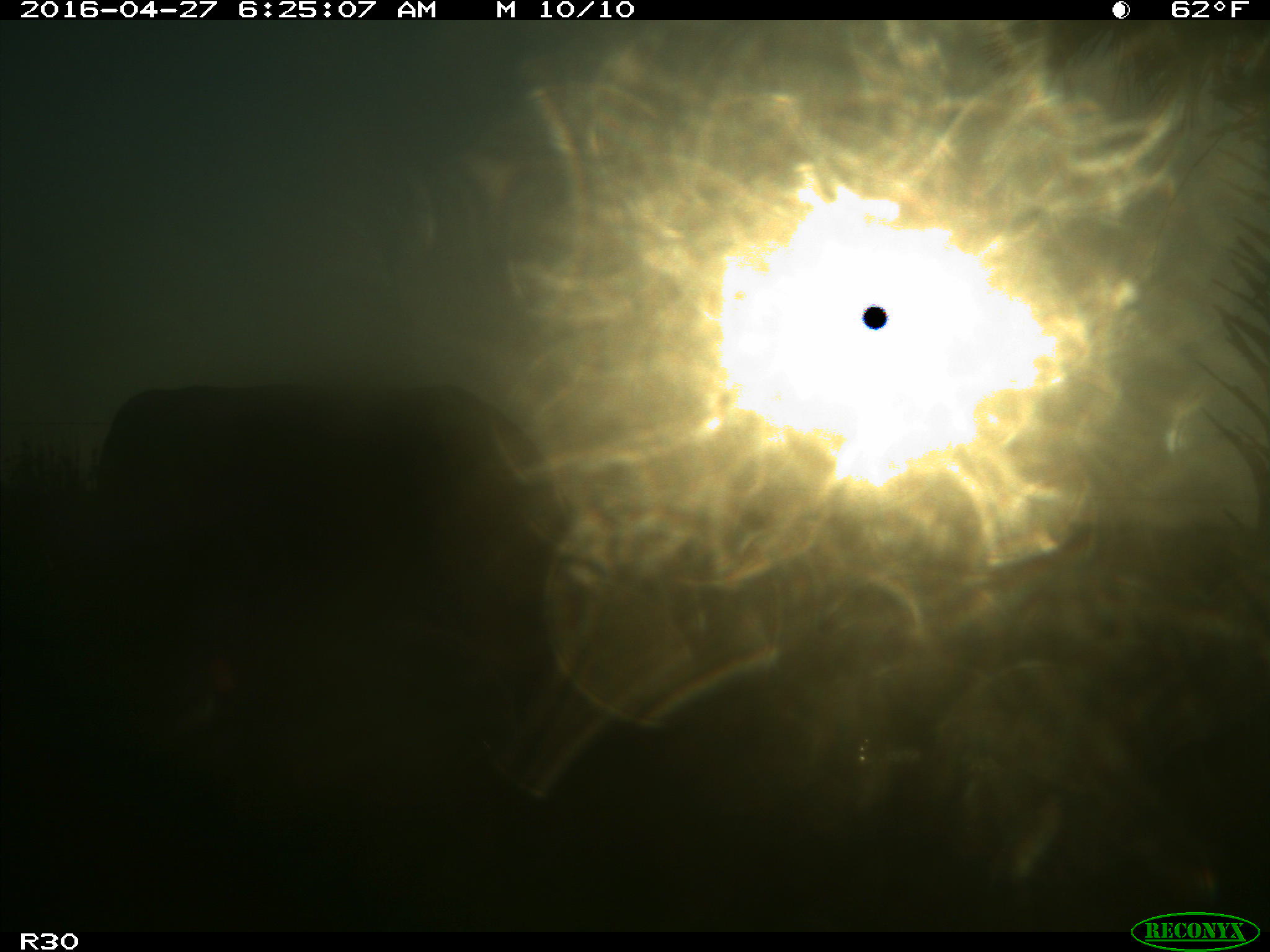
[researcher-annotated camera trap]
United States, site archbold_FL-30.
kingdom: Animalia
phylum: Chordata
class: Mammalia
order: Artiodactyla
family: Bovidae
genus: Bos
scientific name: Bos taurus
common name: domestic cow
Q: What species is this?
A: Bos taurus (domestic cow).